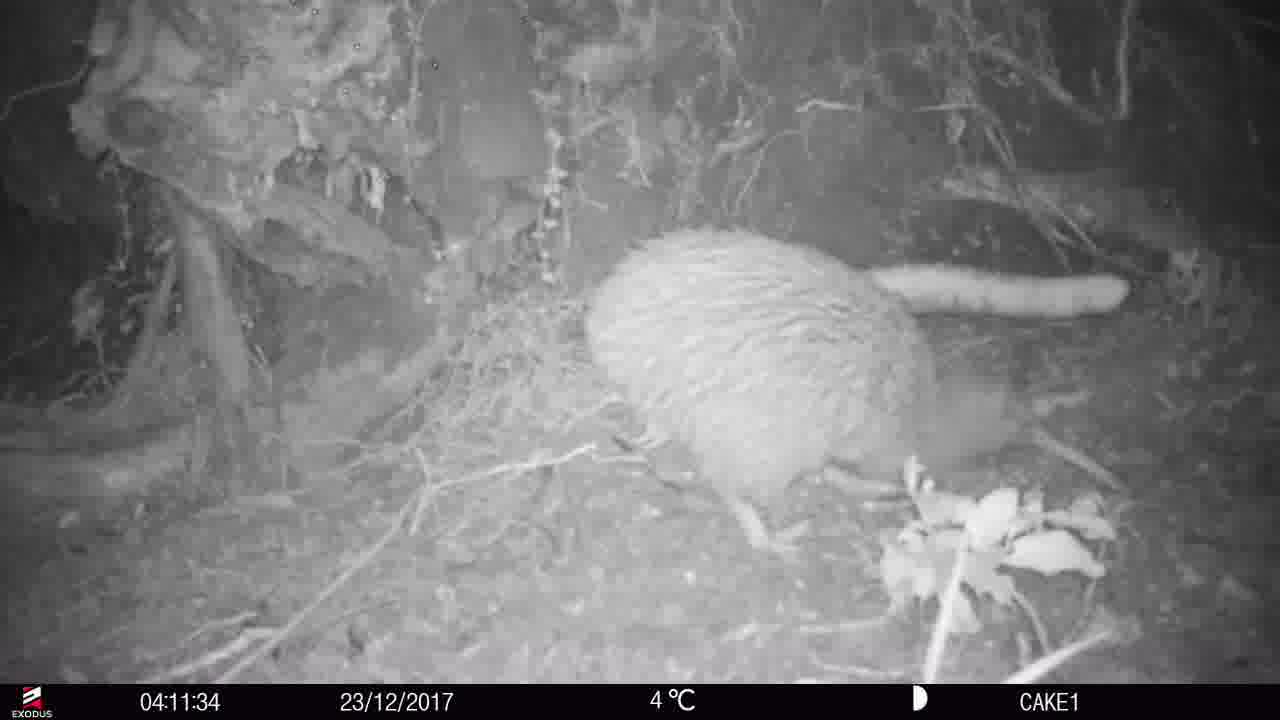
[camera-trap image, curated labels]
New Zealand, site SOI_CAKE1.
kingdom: Animalia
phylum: Chordata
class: Aves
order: Apterygiformes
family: Apterygidae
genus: Apteryx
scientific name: Apteryx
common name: kiwi